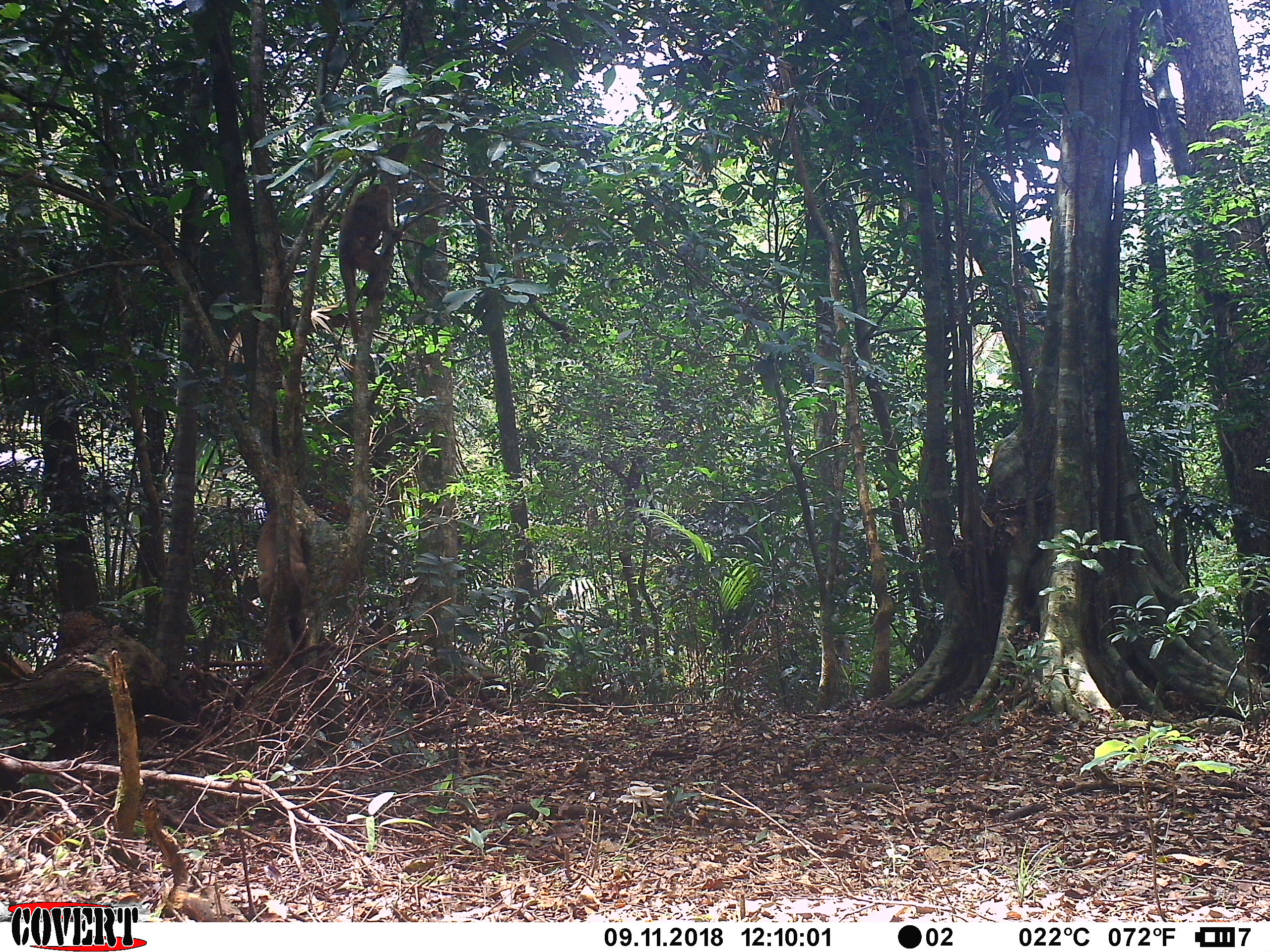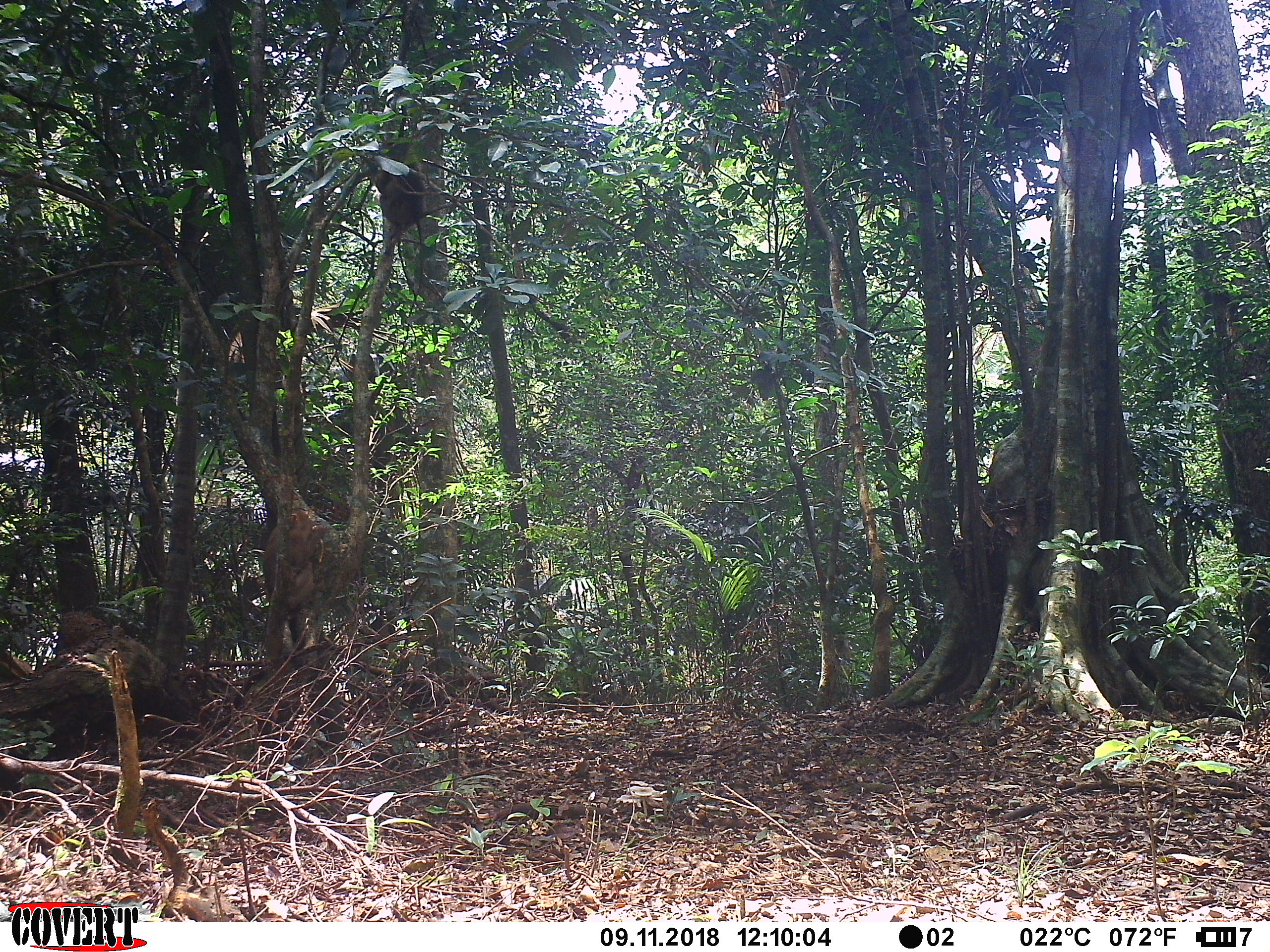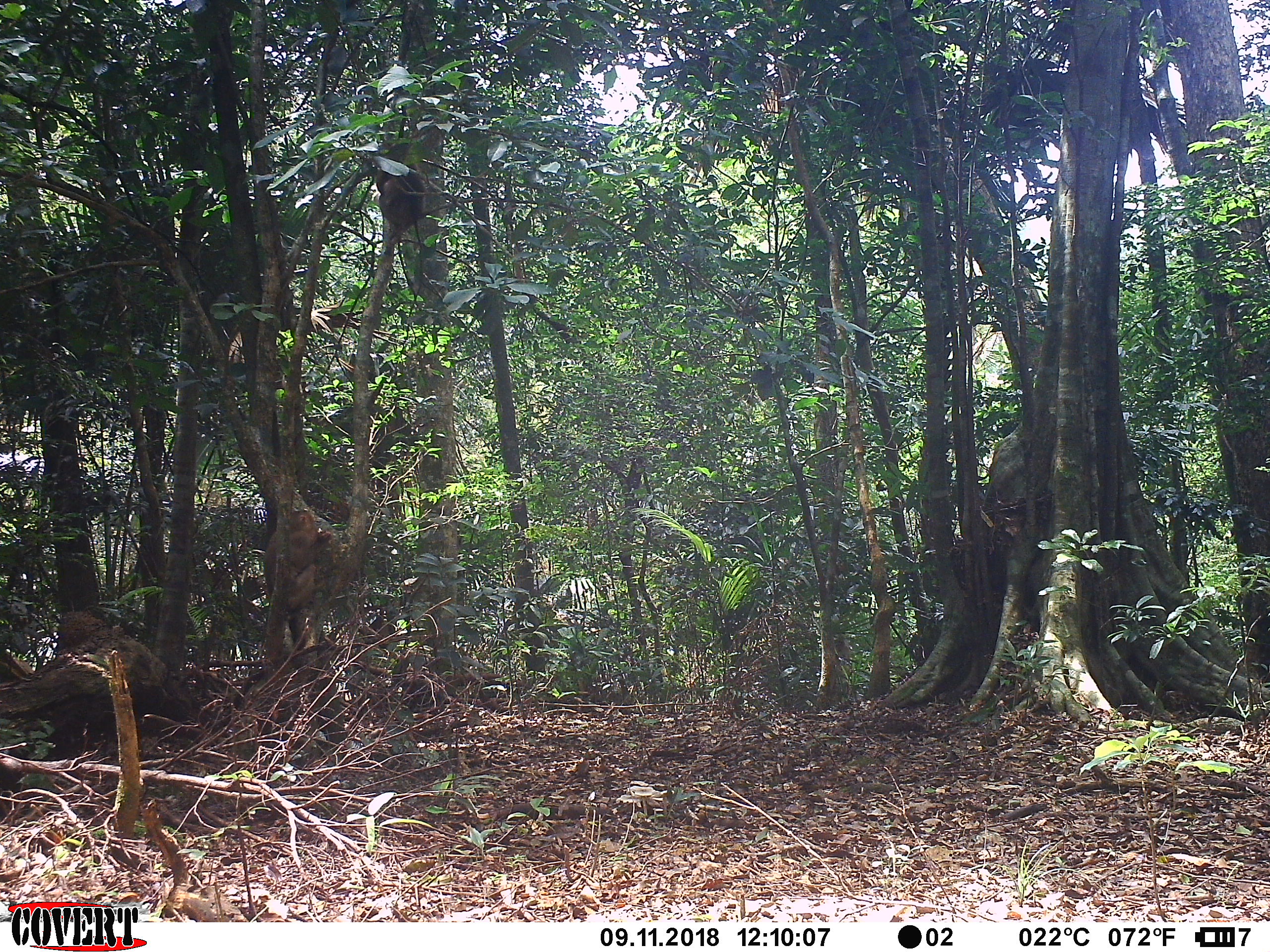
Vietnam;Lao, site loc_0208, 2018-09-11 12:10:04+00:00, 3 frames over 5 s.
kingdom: Animalia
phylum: Chordata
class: Mammalia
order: Primates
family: Cercopithecidae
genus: Macaca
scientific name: Macaca nemestrina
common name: pig-tailed macaque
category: pig tailed macaque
Pig tailed macaque (pig-tailed macaque) (Macaca nemestrina). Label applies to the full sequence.